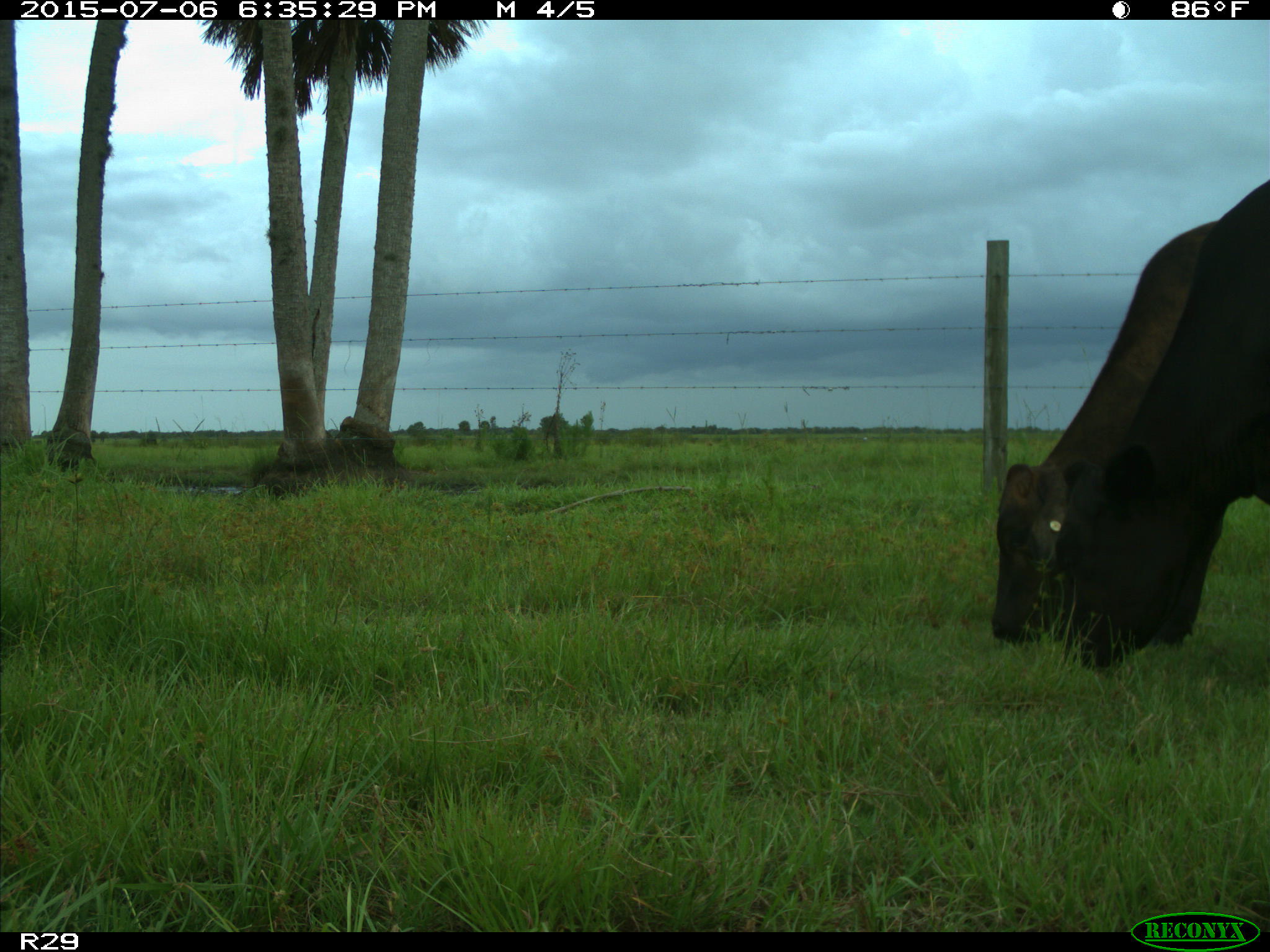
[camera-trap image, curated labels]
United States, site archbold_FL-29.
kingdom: Animalia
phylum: Chordata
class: Mammalia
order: Artiodactyla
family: Bovidae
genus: Bos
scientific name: Bos taurus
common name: domestic cow